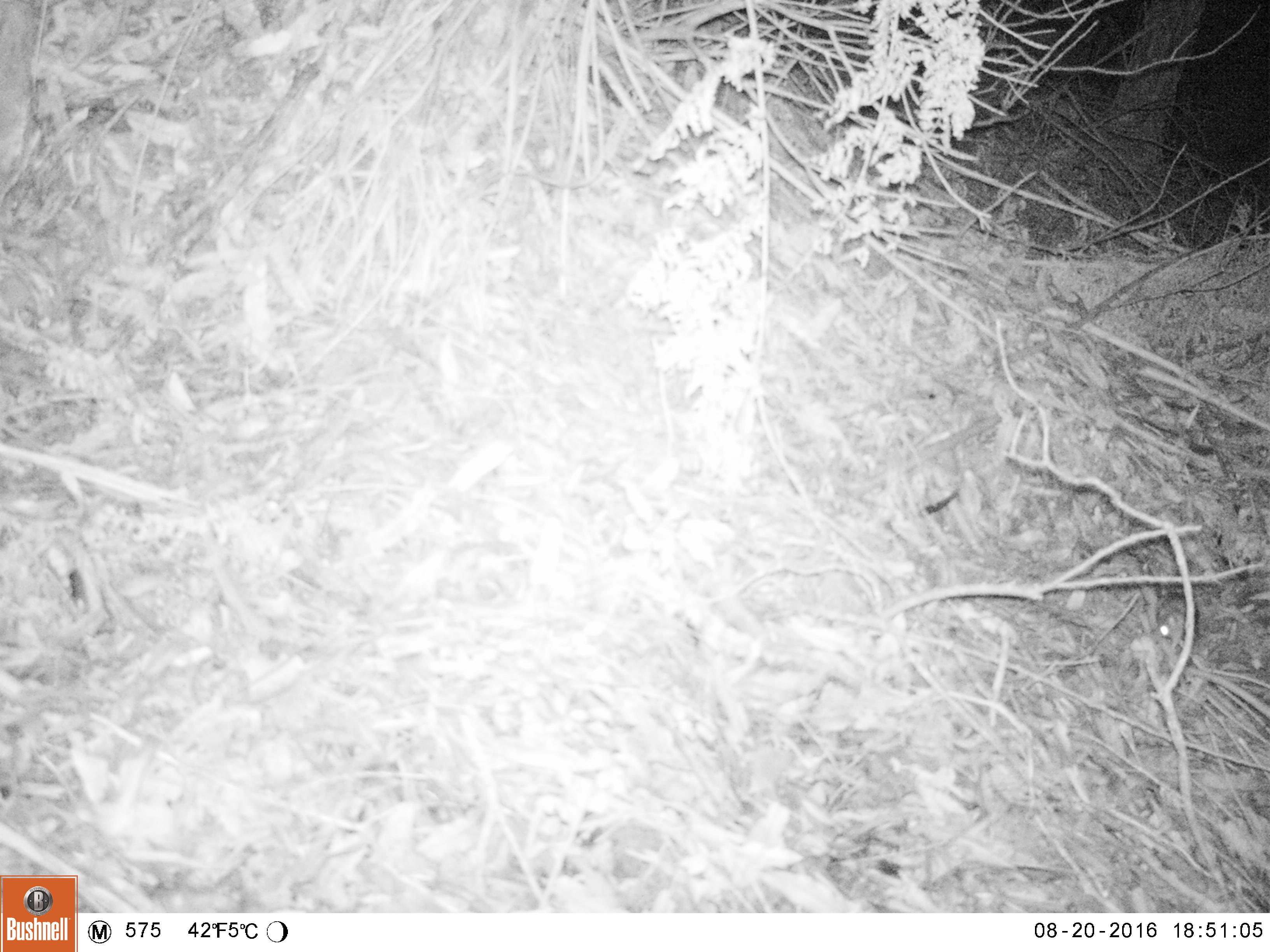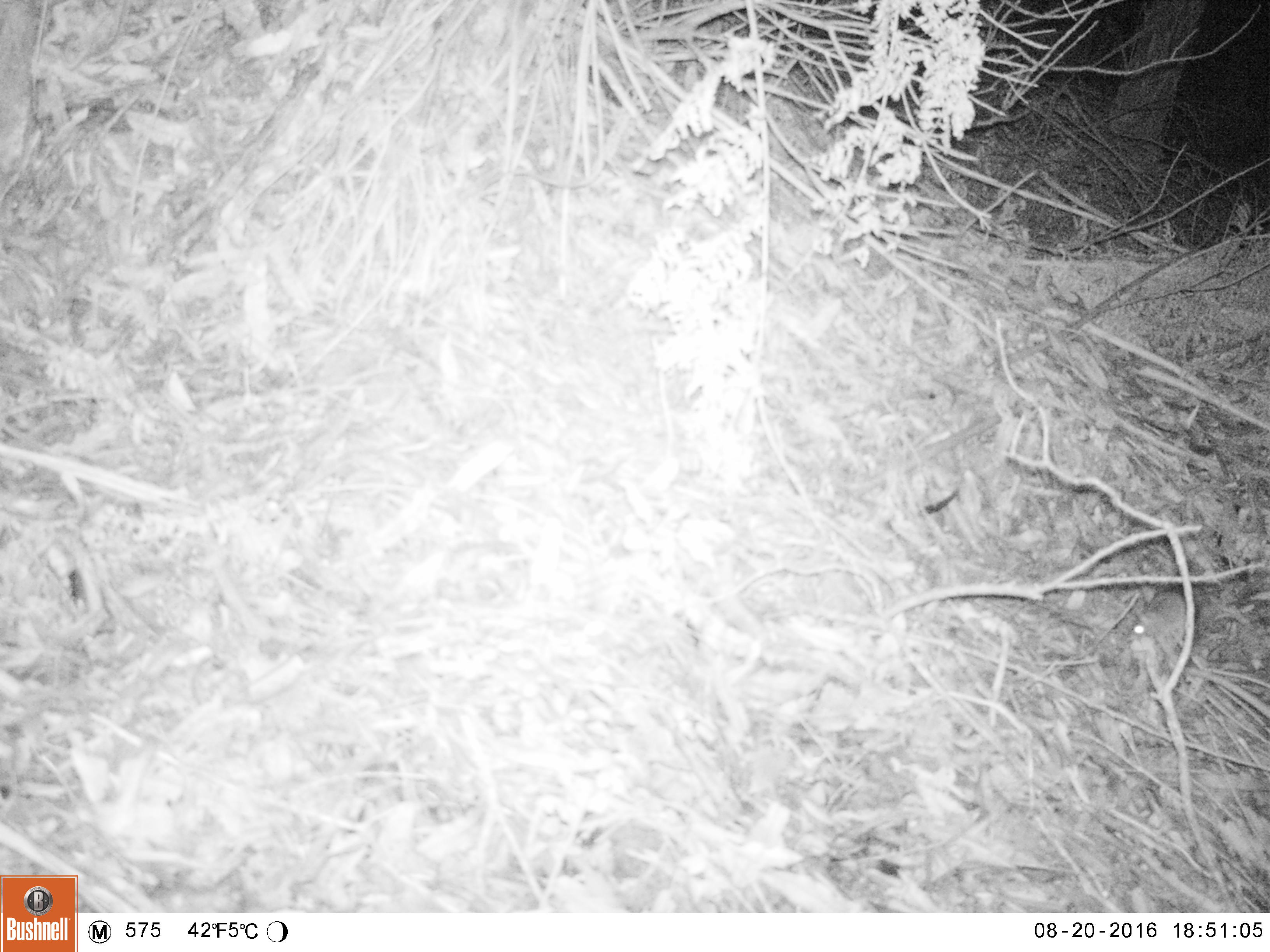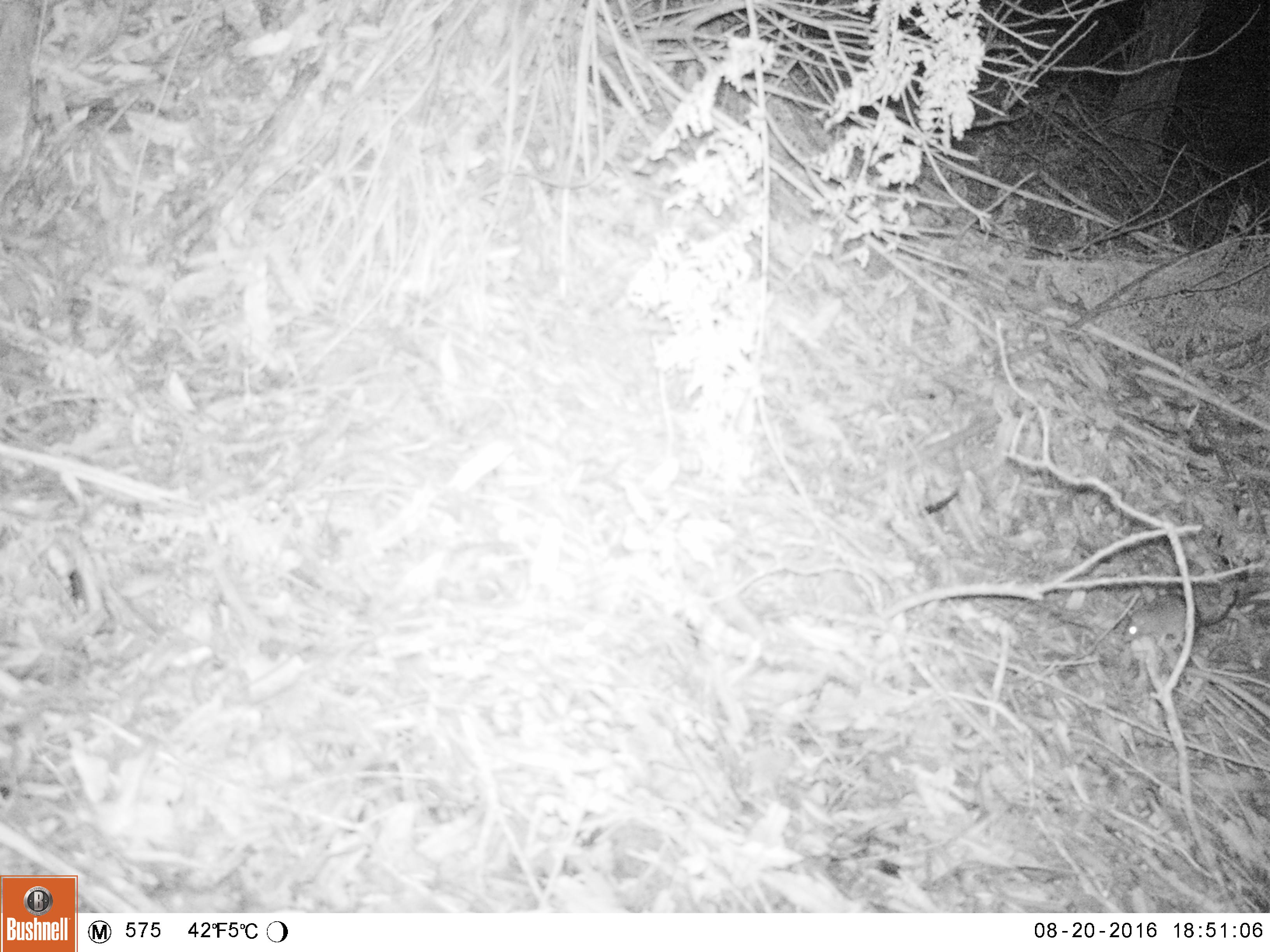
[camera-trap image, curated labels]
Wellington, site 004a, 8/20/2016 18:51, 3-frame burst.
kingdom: Animalia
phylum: Chordata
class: Mammalia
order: Rodentia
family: Muridae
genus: Rattus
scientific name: Rattus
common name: rat